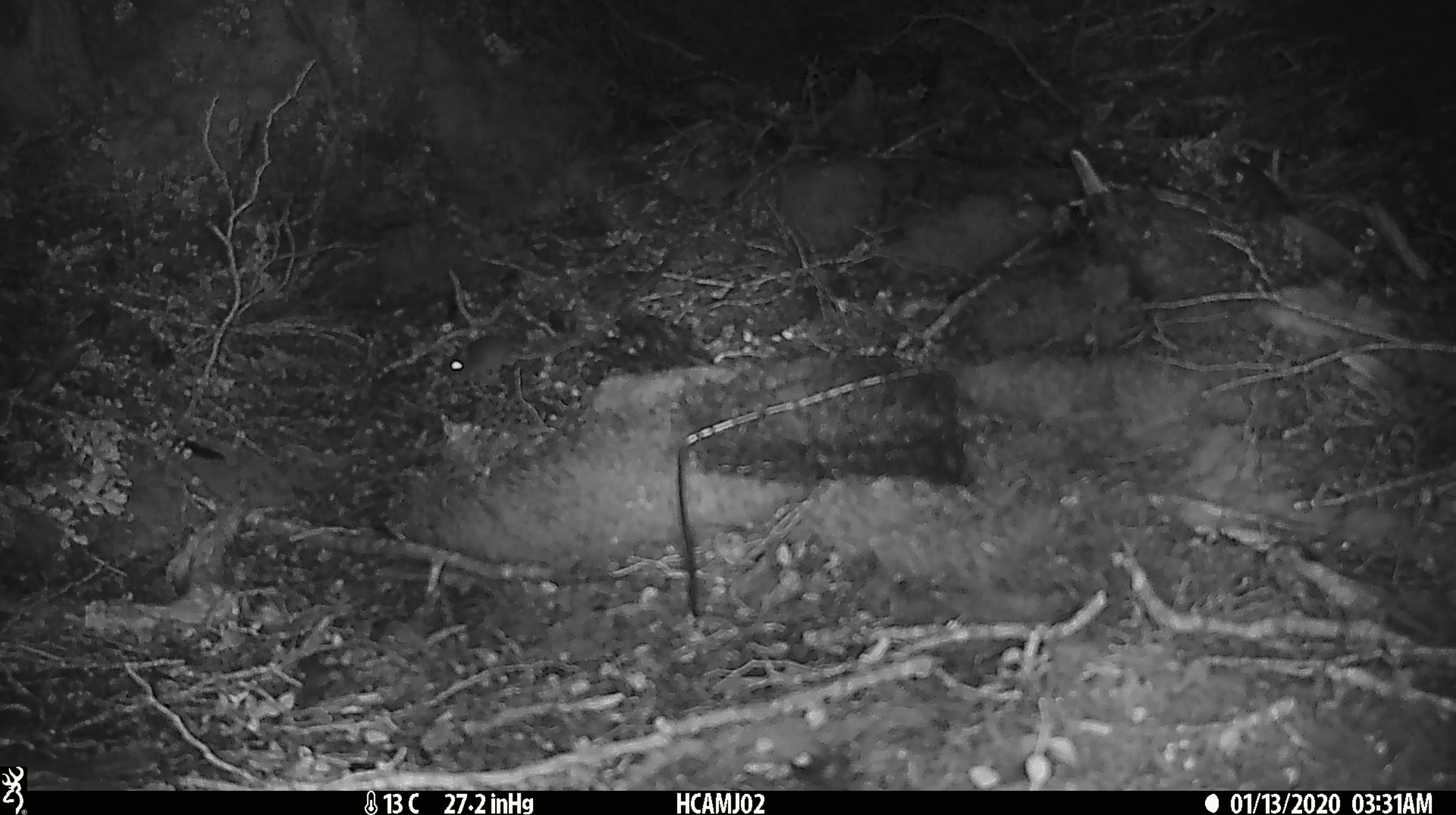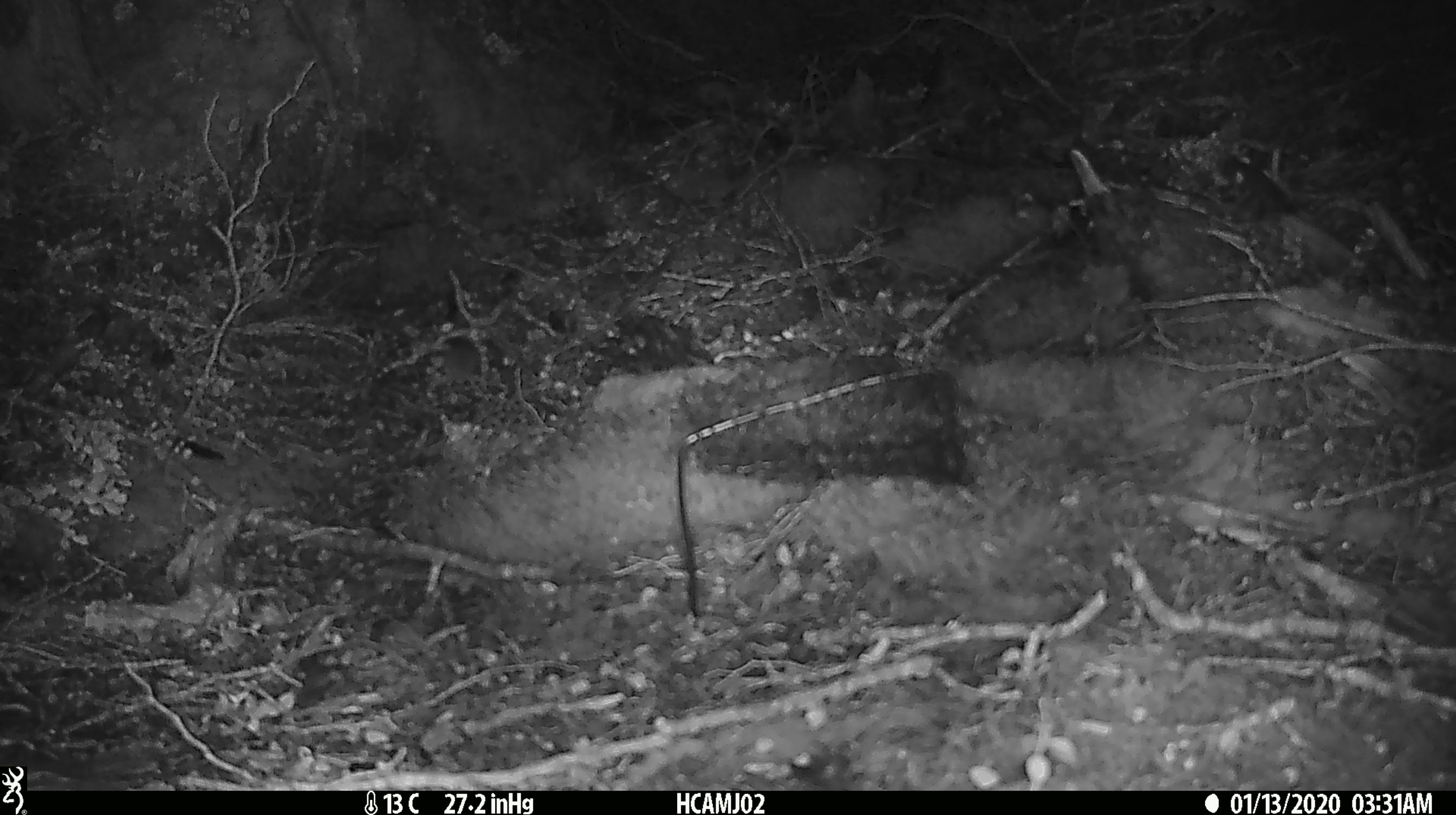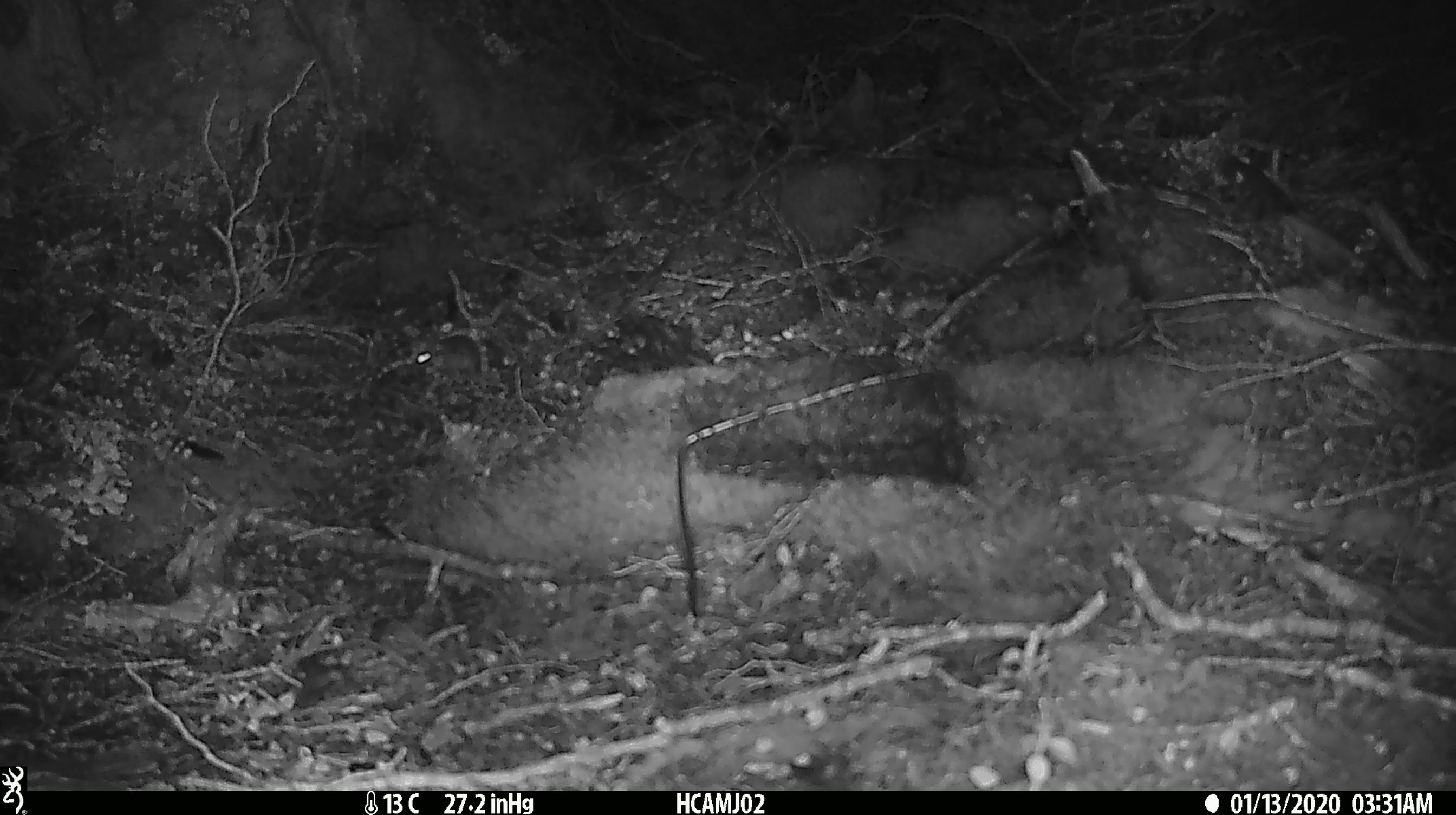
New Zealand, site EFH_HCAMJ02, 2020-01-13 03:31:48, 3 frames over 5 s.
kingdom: Animalia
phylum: Chordata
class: Mammalia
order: Rodentia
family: Muridae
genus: Mus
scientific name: Mus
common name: mouse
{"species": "mouse (Mus)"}